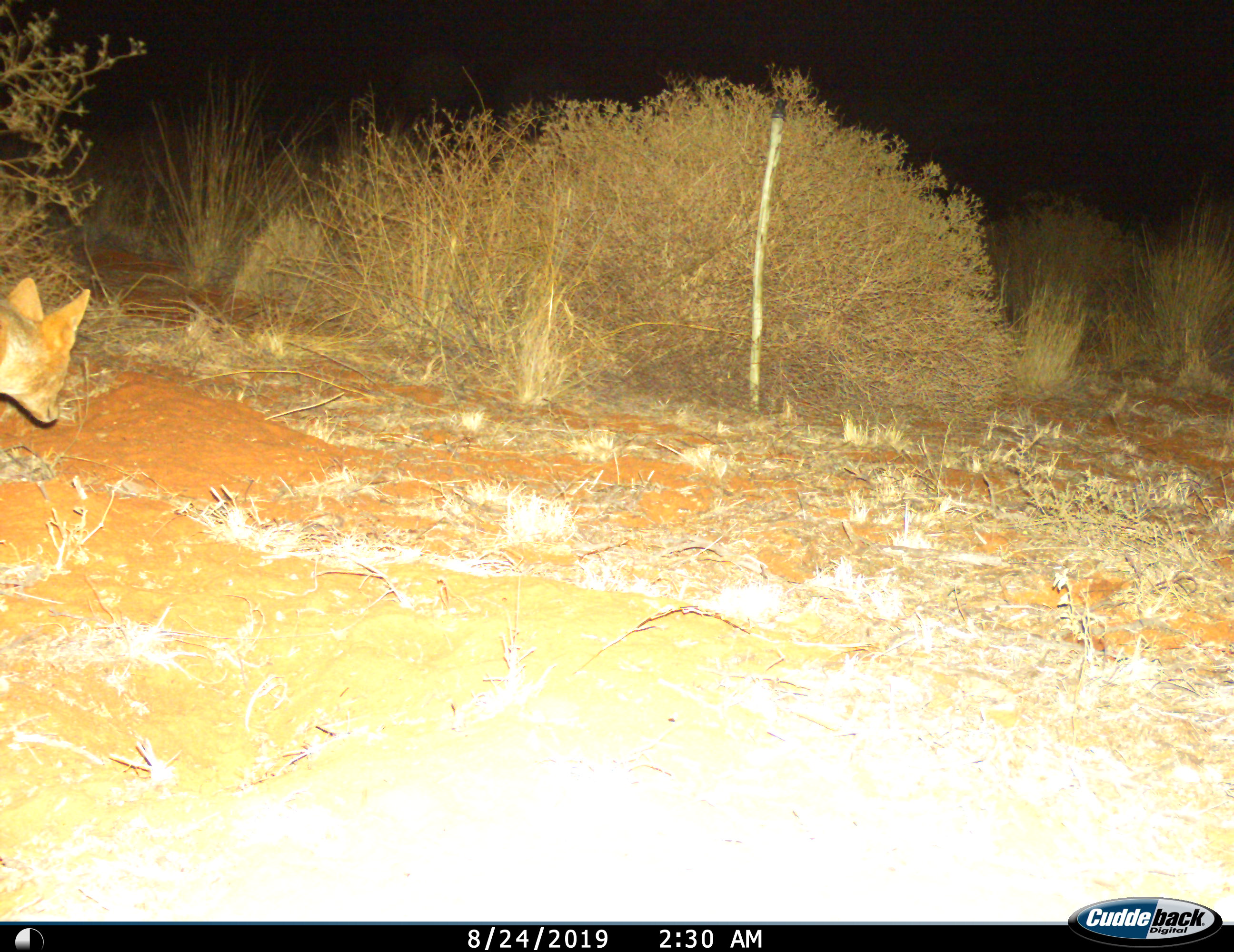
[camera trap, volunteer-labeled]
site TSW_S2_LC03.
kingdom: Animalia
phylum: Chordata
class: Mammalia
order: Carnivora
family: Canidae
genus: Lupulella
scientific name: Lupulella mesomelas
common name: black-backed jackal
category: jackalblackbacked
Jackalblackbacked (black-backed jackal) (Lupulella mesomelas), count 1. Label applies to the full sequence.